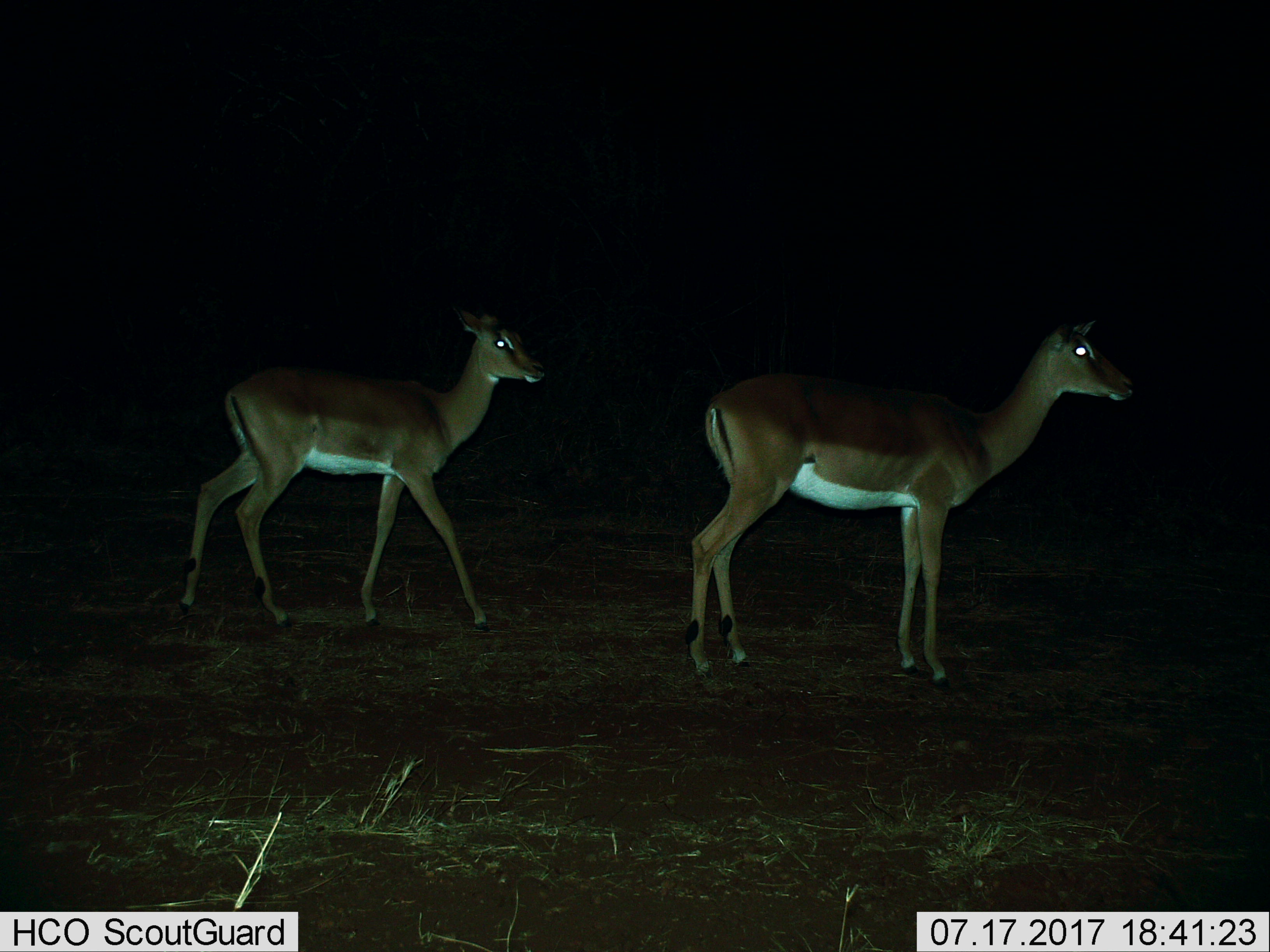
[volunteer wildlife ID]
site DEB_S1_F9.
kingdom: Animalia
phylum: Chordata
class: Mammalia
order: Artiodactyla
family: Bovidae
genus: Aepyceros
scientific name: Aepyceros melampus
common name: impala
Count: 2.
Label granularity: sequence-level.